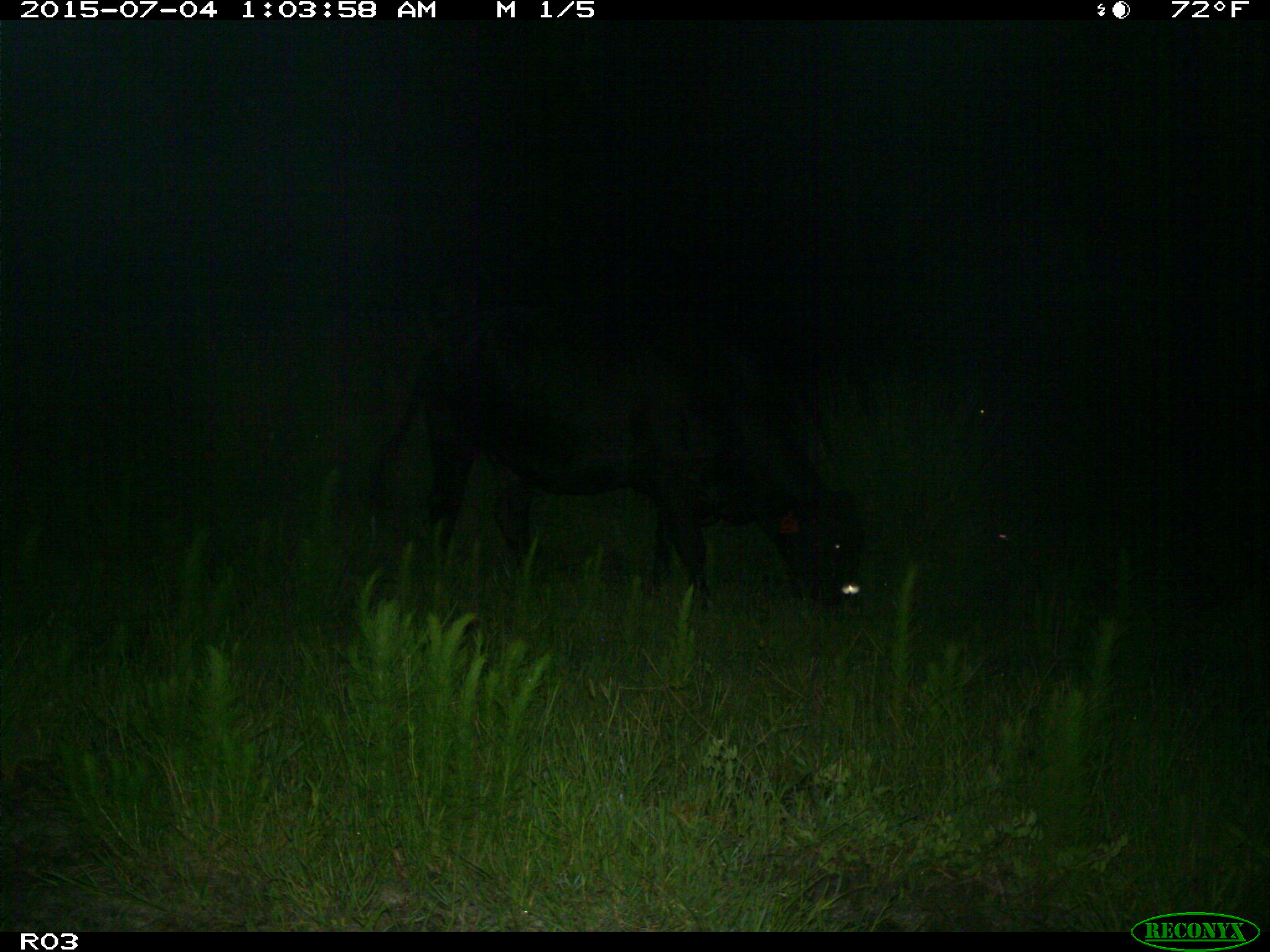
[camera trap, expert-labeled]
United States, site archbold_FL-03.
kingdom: Animalia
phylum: Chordata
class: Mammalia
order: Artiodactyla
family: Bovidae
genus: Bos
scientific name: Bos taurus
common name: domestic cow